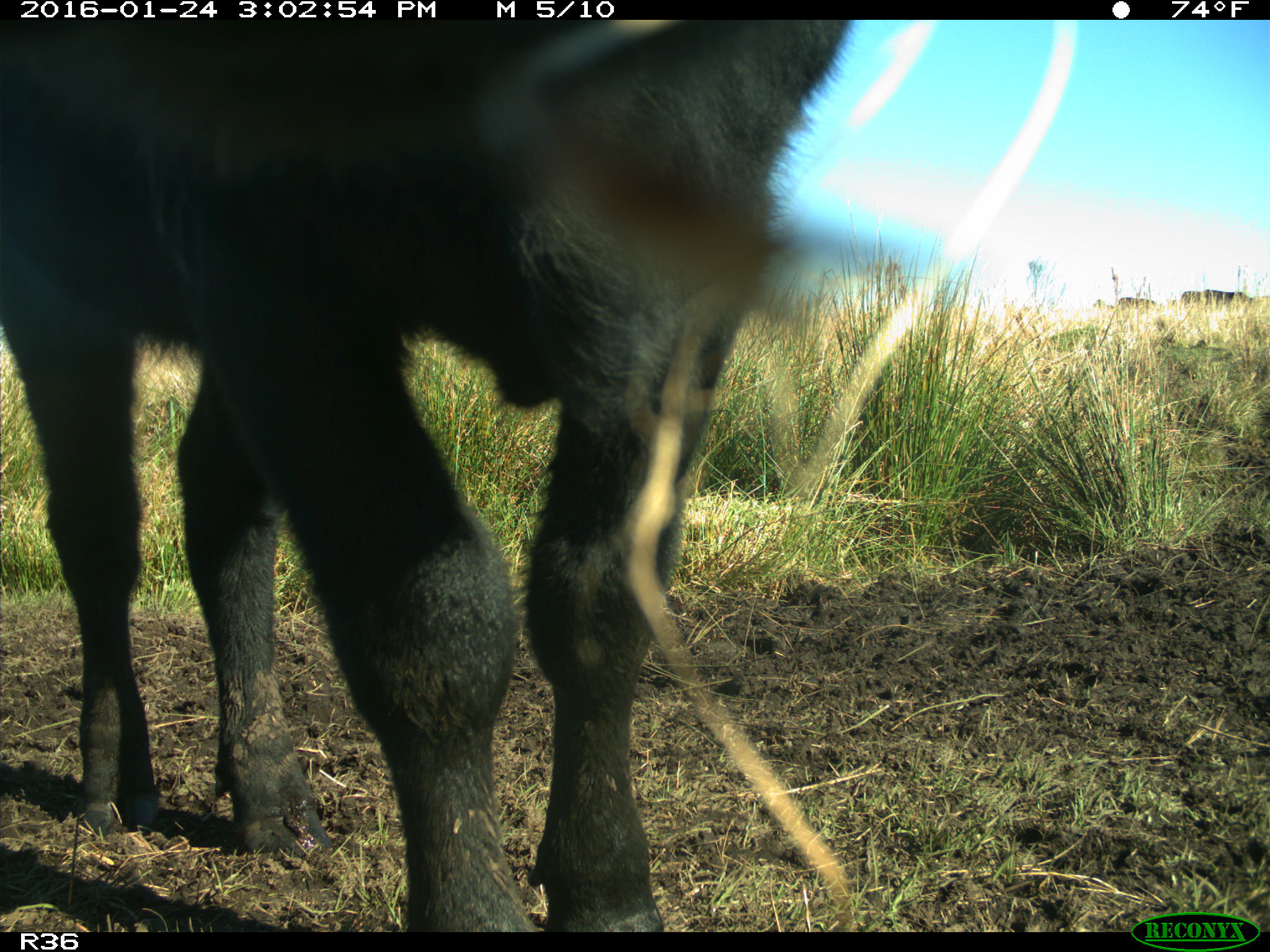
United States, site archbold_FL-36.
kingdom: Animalia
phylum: Chordata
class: Mammalia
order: Artiodactyla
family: Bovidae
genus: Bos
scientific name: Bos taurus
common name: domestic cow